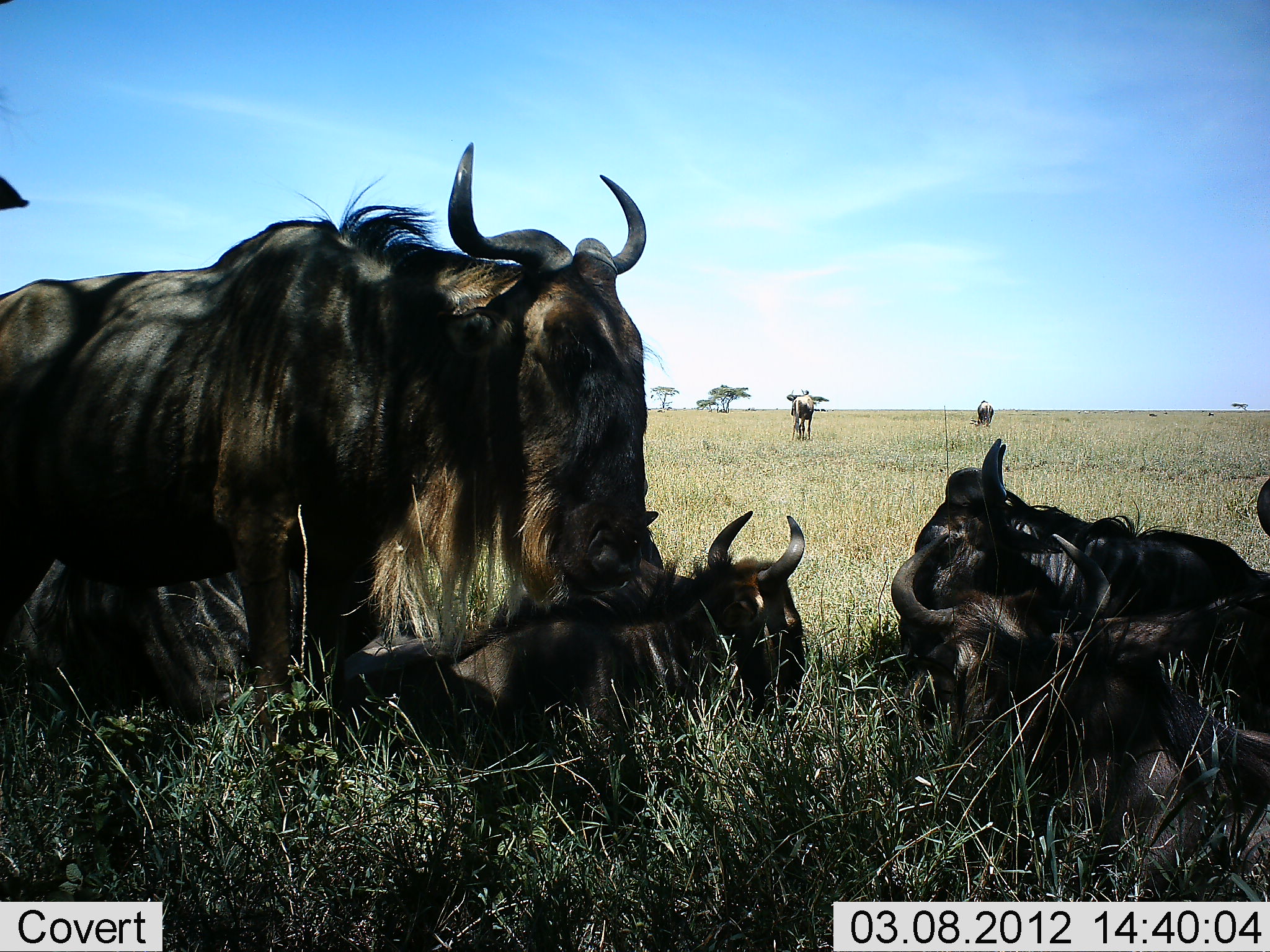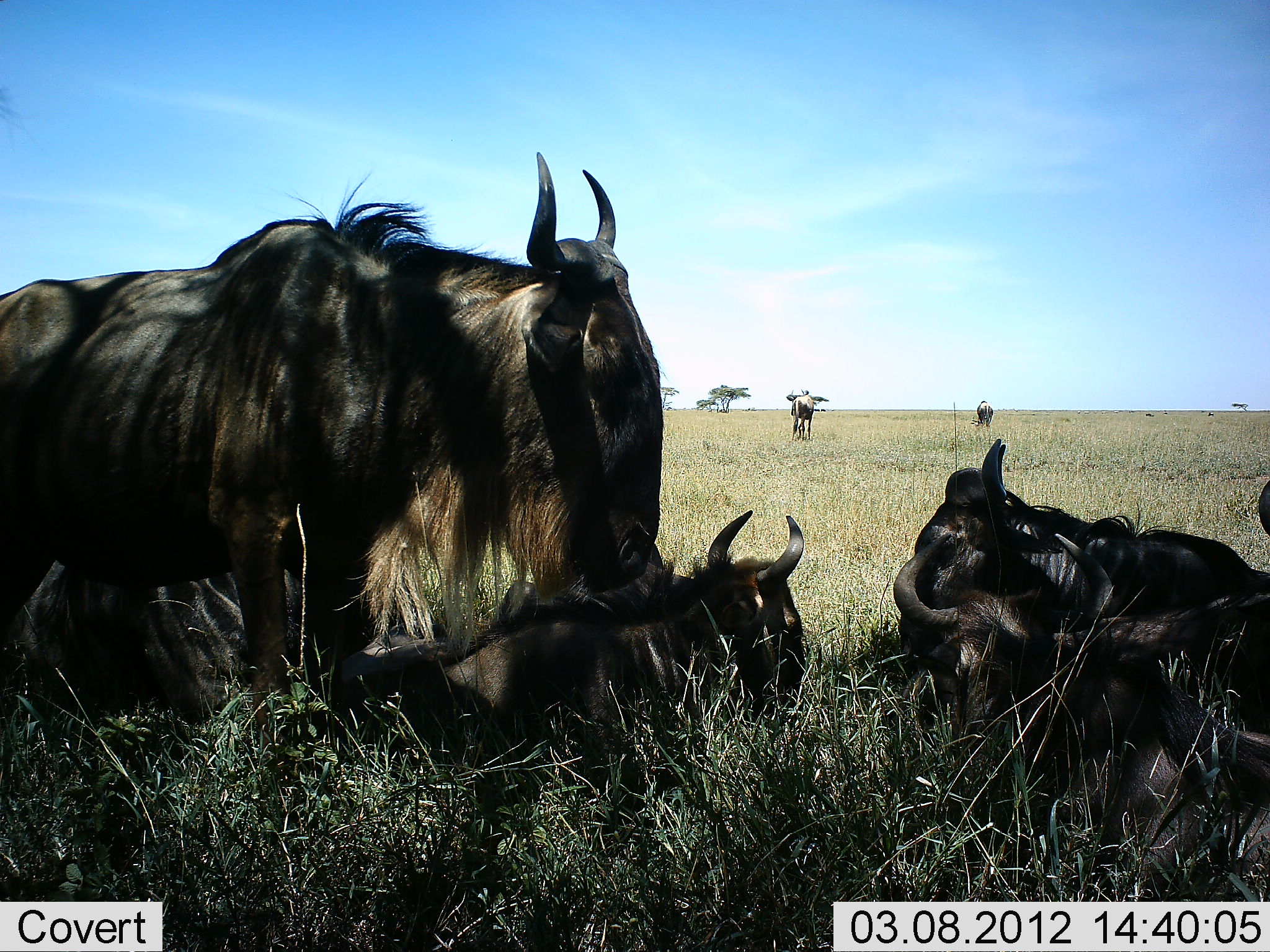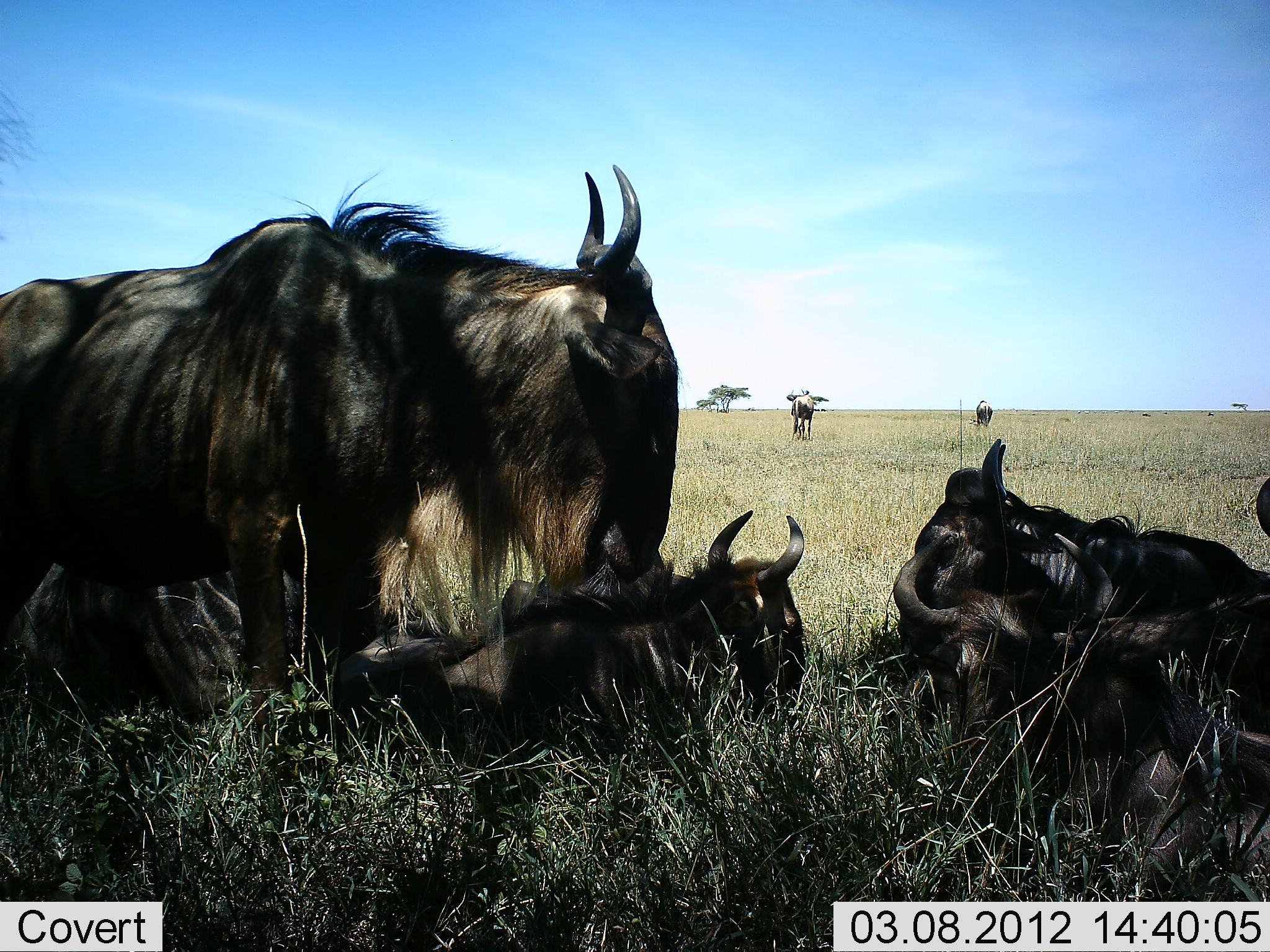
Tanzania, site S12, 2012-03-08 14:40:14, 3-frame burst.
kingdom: Animalia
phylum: Chordata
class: Mammalia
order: Artiodactyla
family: Bovidae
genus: Connochaetes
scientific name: Connochaetes taurinus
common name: blue wildebeest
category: wildebeest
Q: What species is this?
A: Wildebeest (blue wildebeest) (Connochaetes taurinus).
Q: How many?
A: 7.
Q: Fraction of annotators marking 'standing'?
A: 56%.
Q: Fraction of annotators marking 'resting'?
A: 100%.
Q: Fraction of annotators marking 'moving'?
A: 11%.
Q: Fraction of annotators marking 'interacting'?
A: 6%.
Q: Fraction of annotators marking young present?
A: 17%.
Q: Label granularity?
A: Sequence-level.